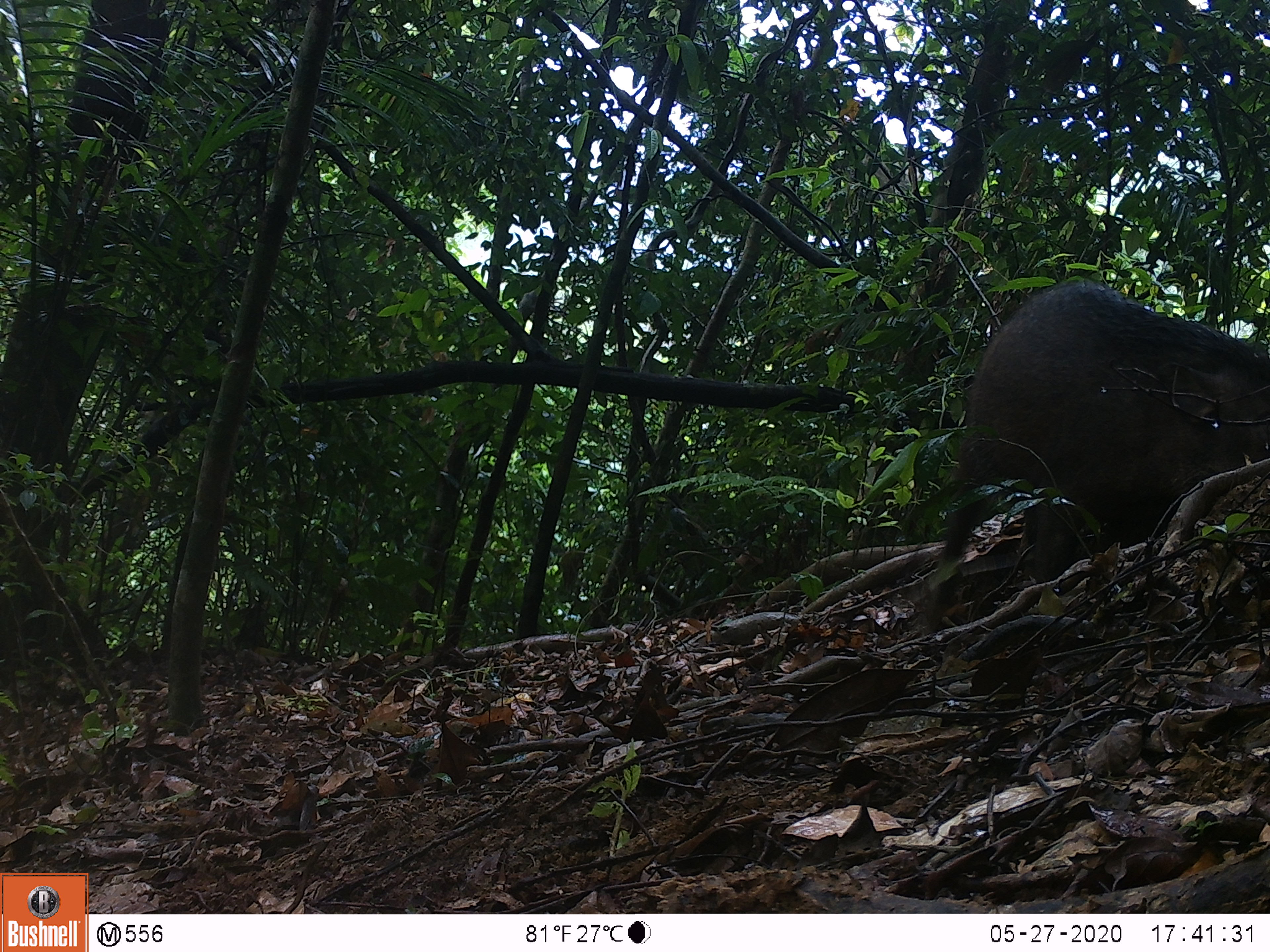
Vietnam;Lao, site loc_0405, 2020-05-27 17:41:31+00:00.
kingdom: Animalia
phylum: Chordata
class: Mammalia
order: Artiodactyla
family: Suidae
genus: Sus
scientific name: Sus scrofa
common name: eurasian wild pig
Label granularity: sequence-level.